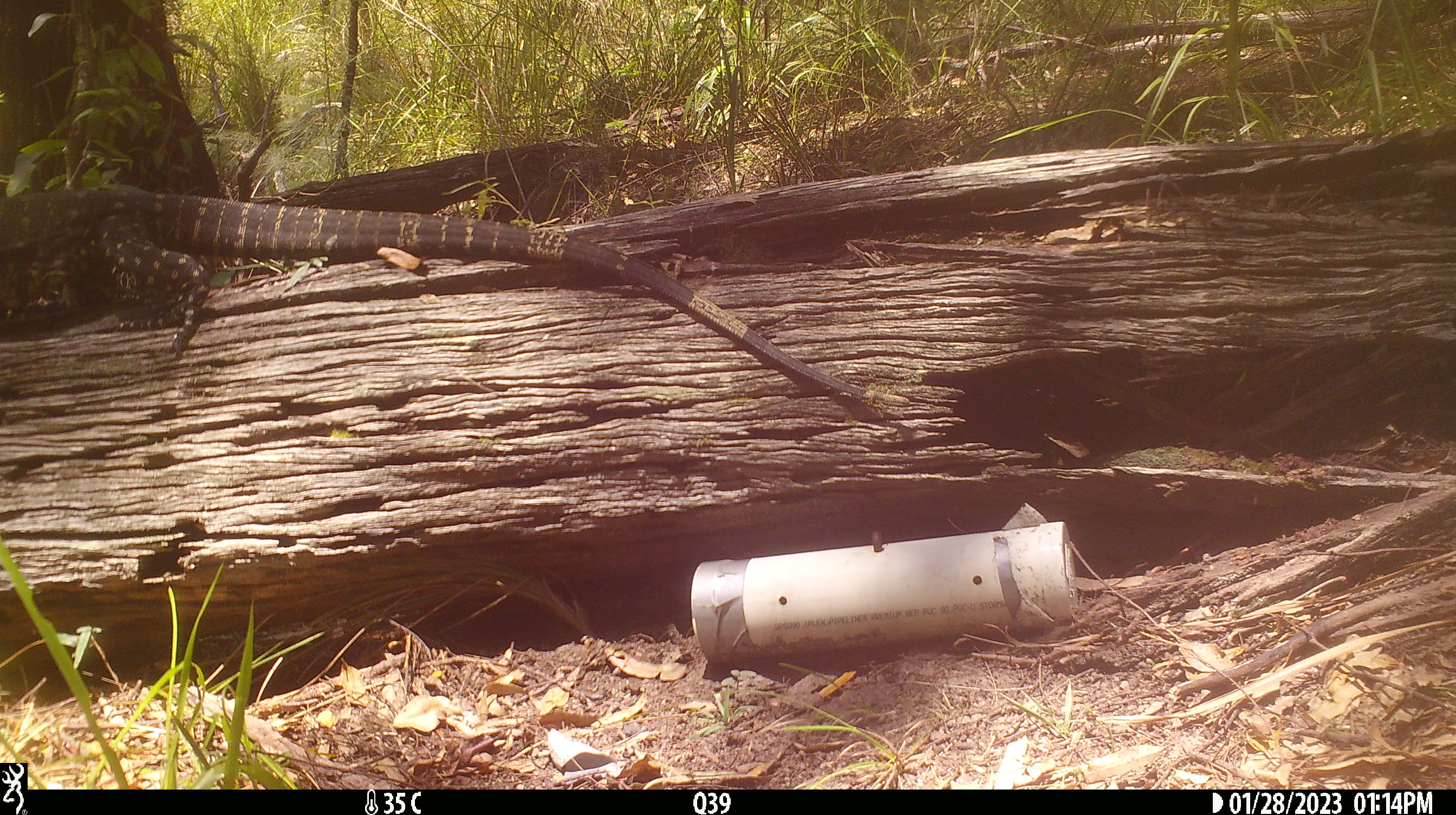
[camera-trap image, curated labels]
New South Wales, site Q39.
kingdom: Animalia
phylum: Chordata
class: Reptilia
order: Squamata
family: Varanidae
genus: Varanus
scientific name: Varanus varius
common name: lace monitor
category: goanna